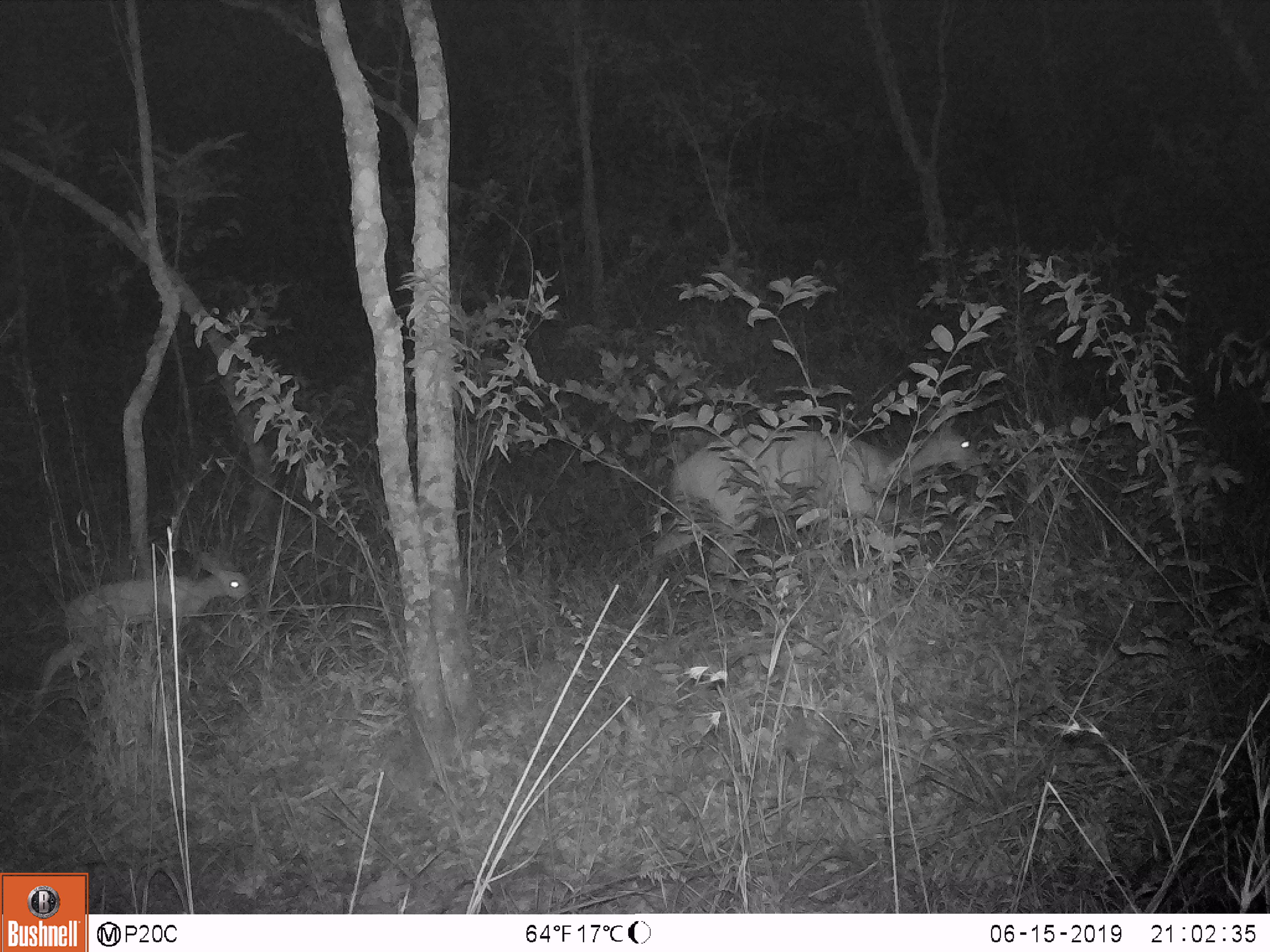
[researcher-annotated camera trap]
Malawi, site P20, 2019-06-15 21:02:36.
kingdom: Animalia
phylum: Chordata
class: Mammalia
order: Artiodactyla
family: Bovidae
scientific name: Antilopinae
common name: small antelope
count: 2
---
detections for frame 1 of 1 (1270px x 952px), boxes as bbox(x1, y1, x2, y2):
small antelope: bbox(612, 405, 991, 633); bbox(25, 540, 266, 725)